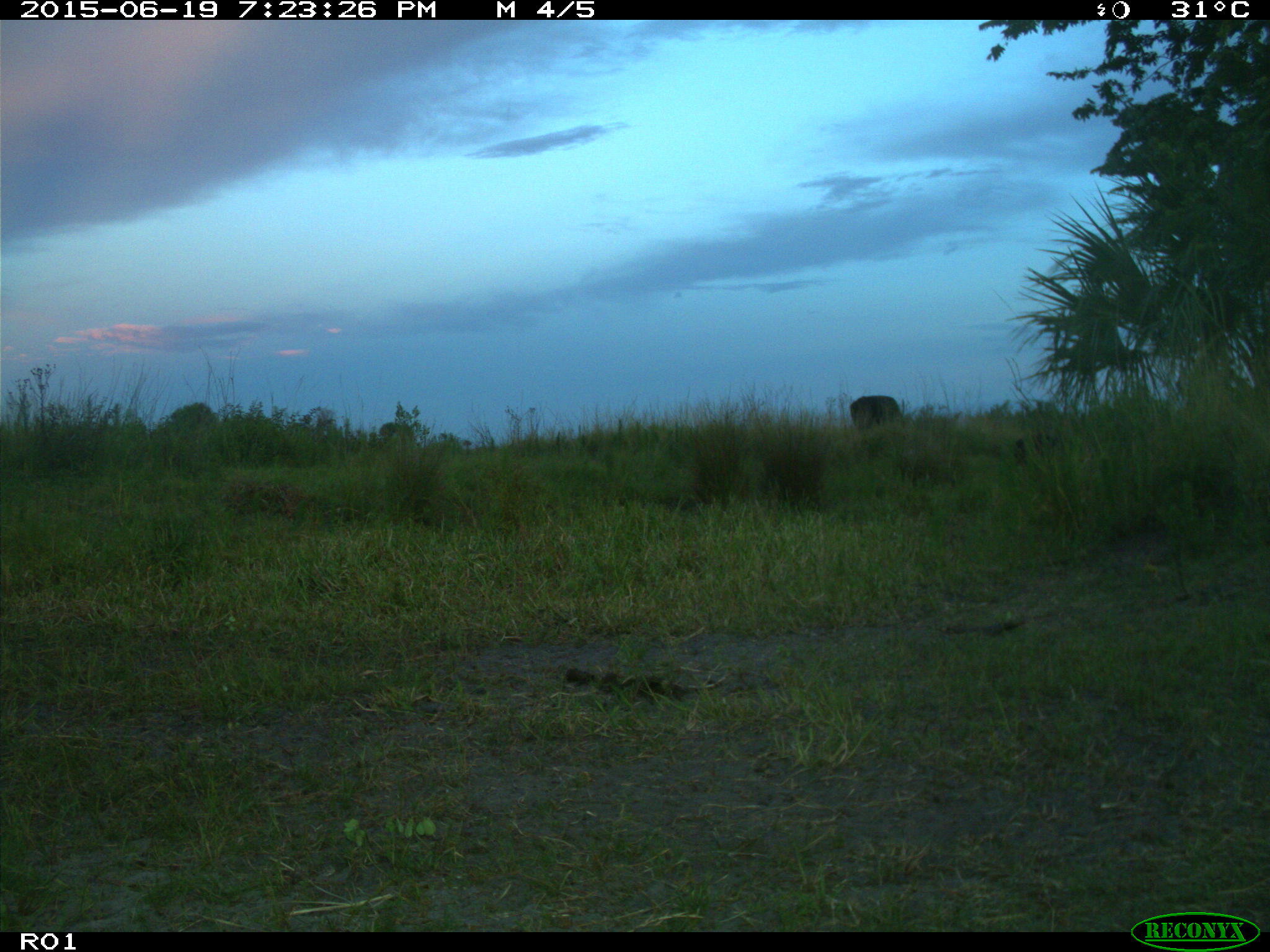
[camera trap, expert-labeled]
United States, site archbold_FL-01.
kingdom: Animalia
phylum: Chordata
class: Mammalia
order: Artiodactyla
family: Bovidae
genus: Bos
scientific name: Bos taurus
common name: domestic cow